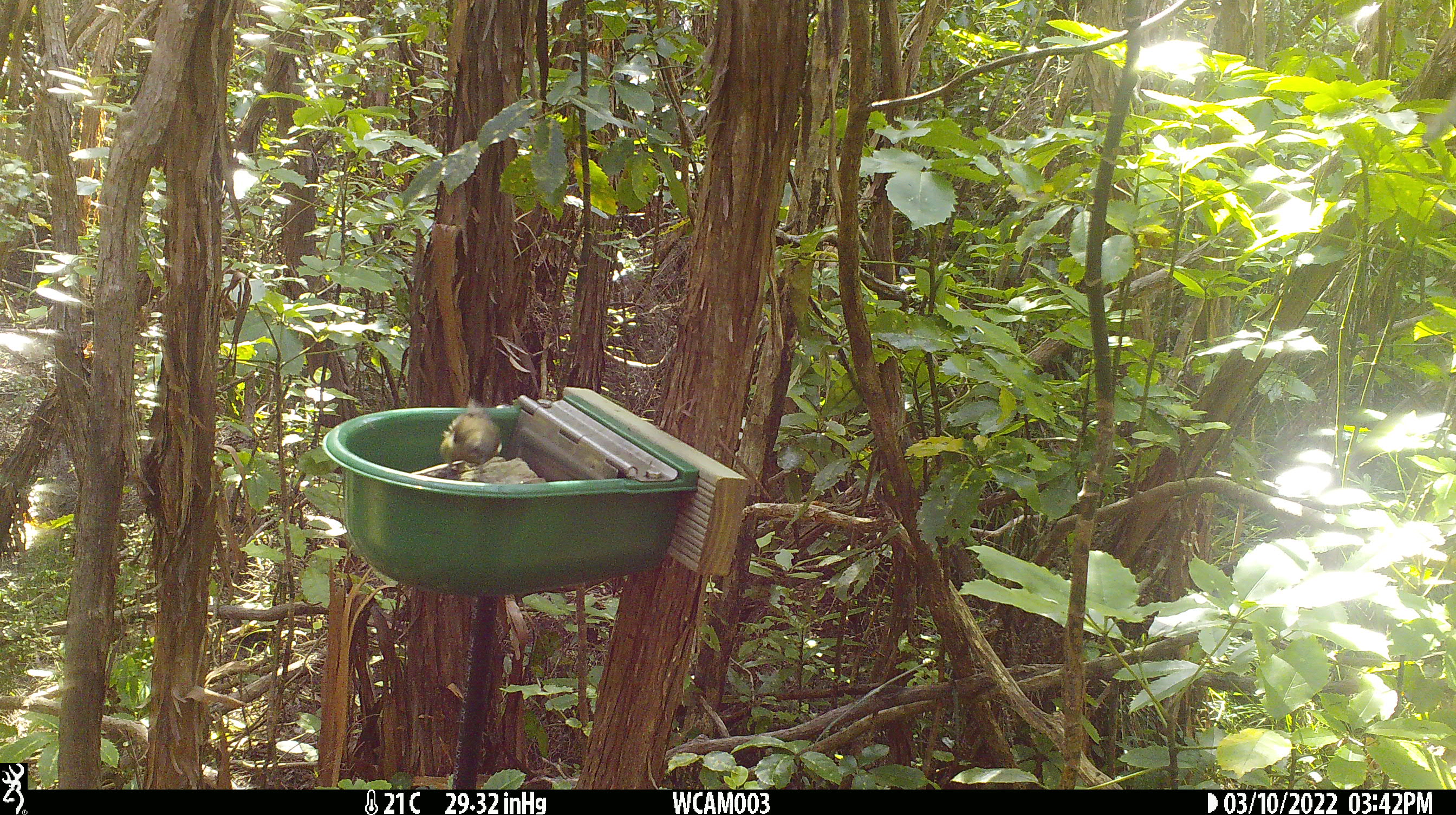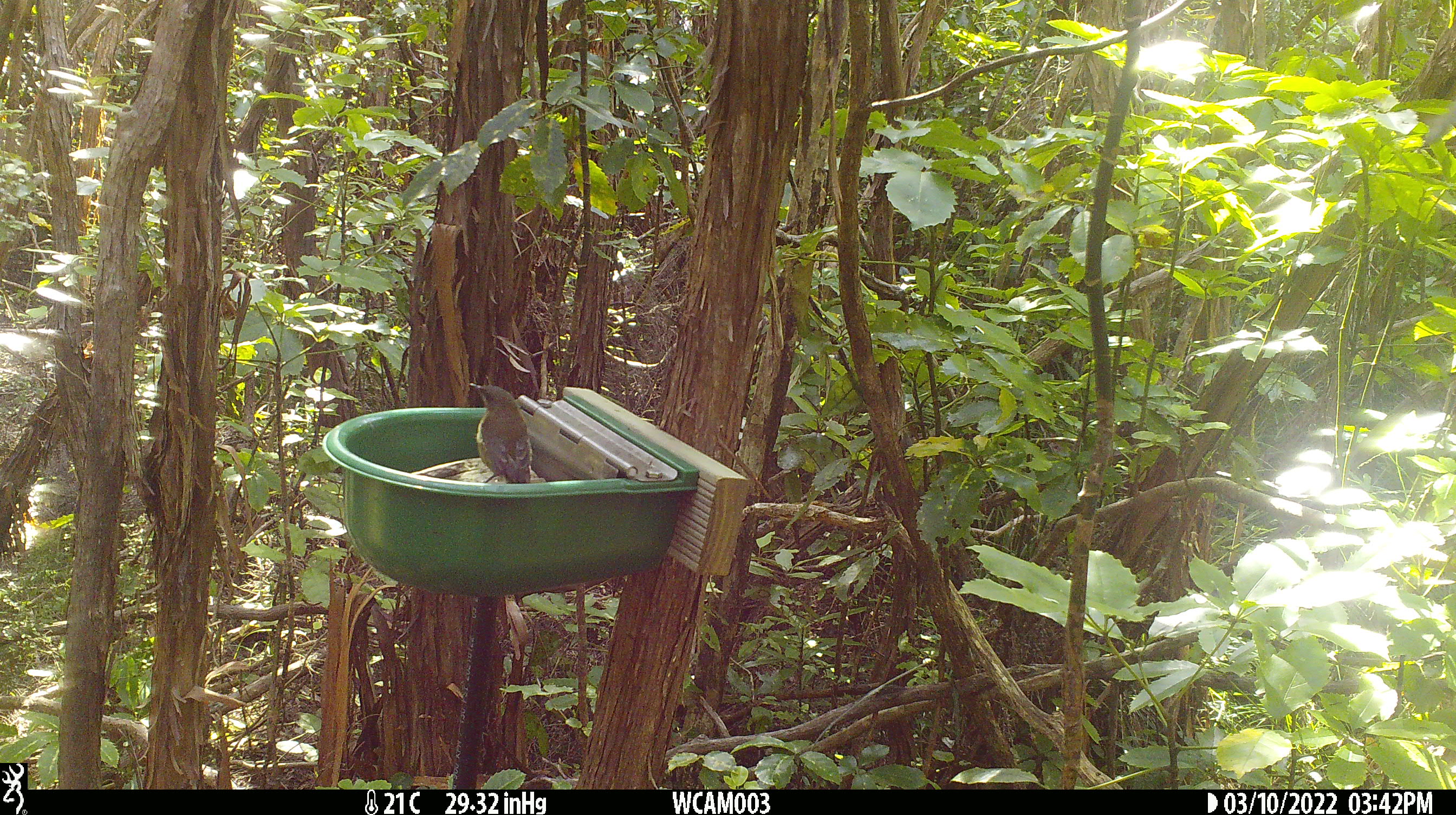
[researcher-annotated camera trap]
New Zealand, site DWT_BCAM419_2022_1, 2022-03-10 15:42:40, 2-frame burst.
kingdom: Animalia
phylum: Chordata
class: Aves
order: Passeriformes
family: Meliphagidae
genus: Anthornis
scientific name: Anthornis melanura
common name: new zealand bellbird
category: bellbird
Bellbird (new zealand bellbird) (Anthornis melanura).